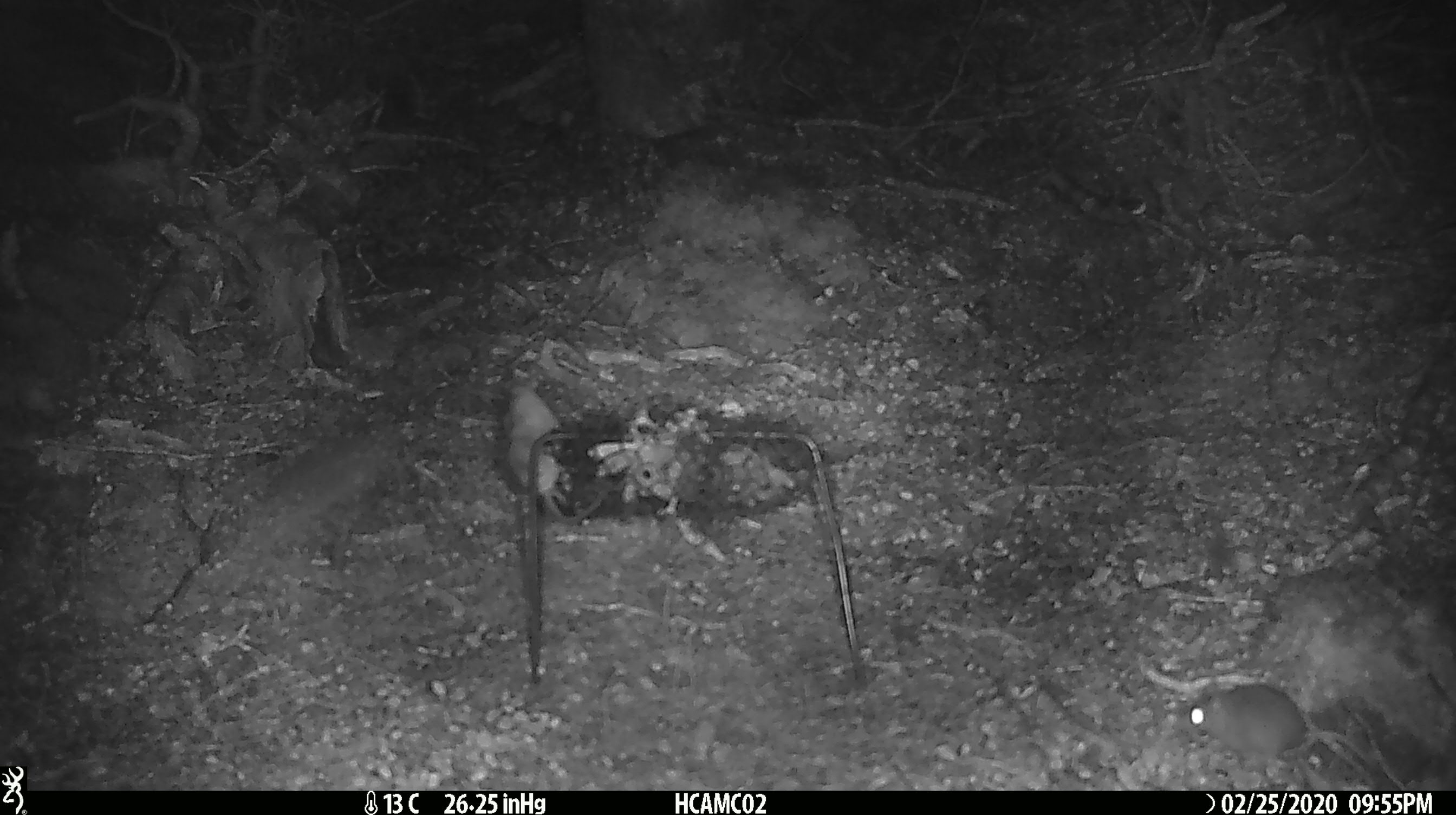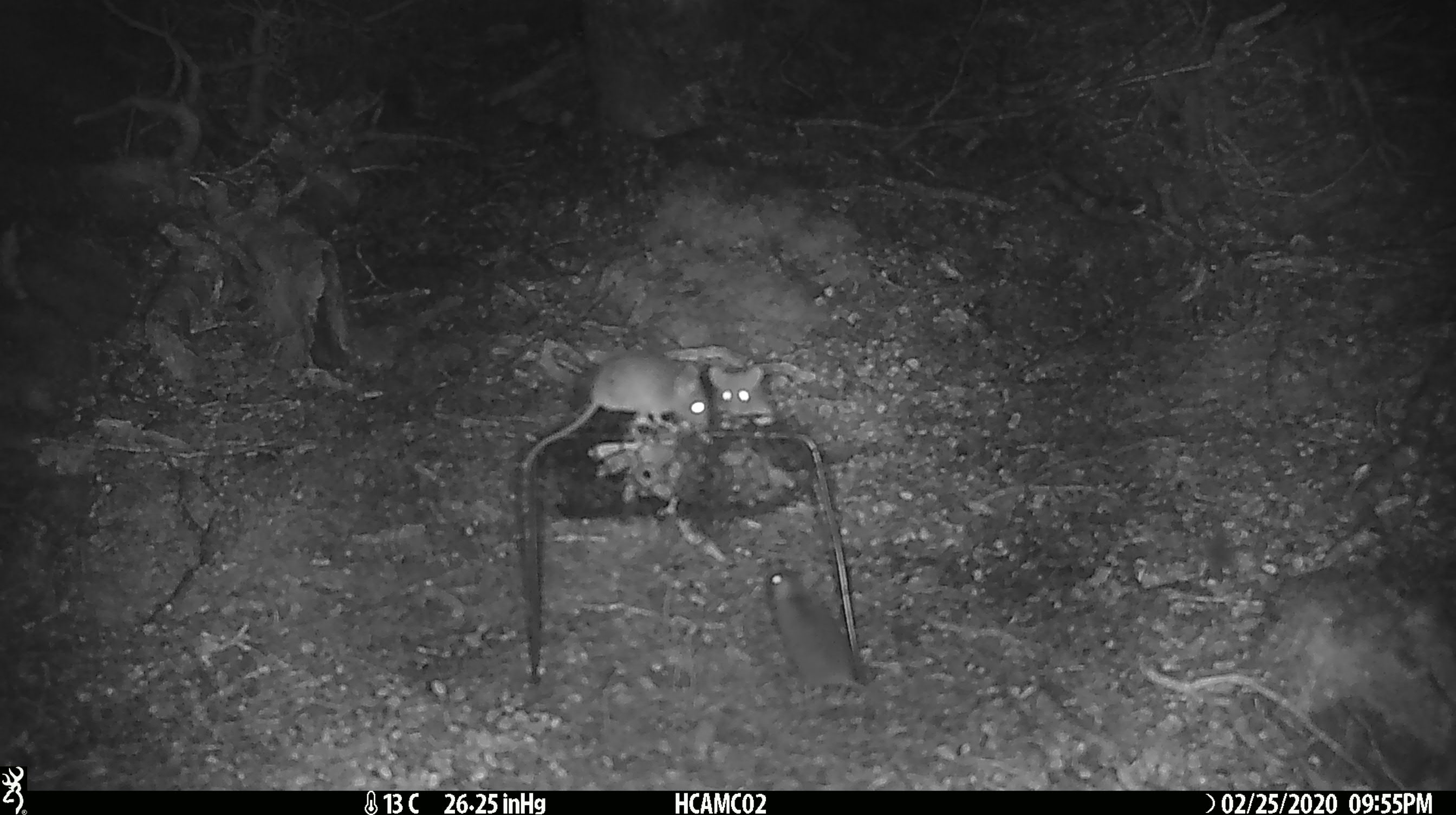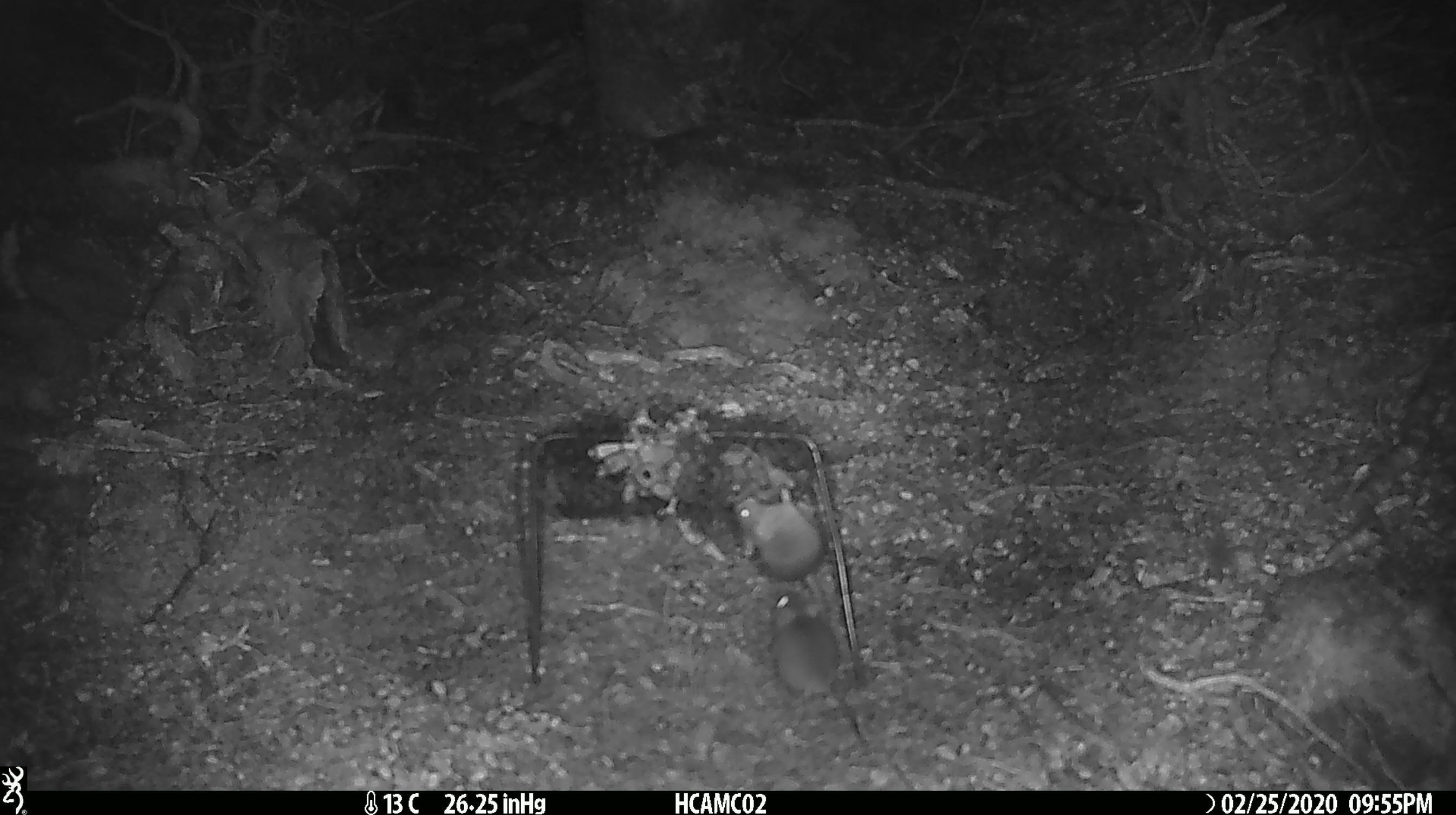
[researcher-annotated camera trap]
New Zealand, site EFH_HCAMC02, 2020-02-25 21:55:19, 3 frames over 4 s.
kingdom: Animalia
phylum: Chordata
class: Mammalia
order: Rodentia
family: Muridae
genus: Mus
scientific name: Mus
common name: mouse